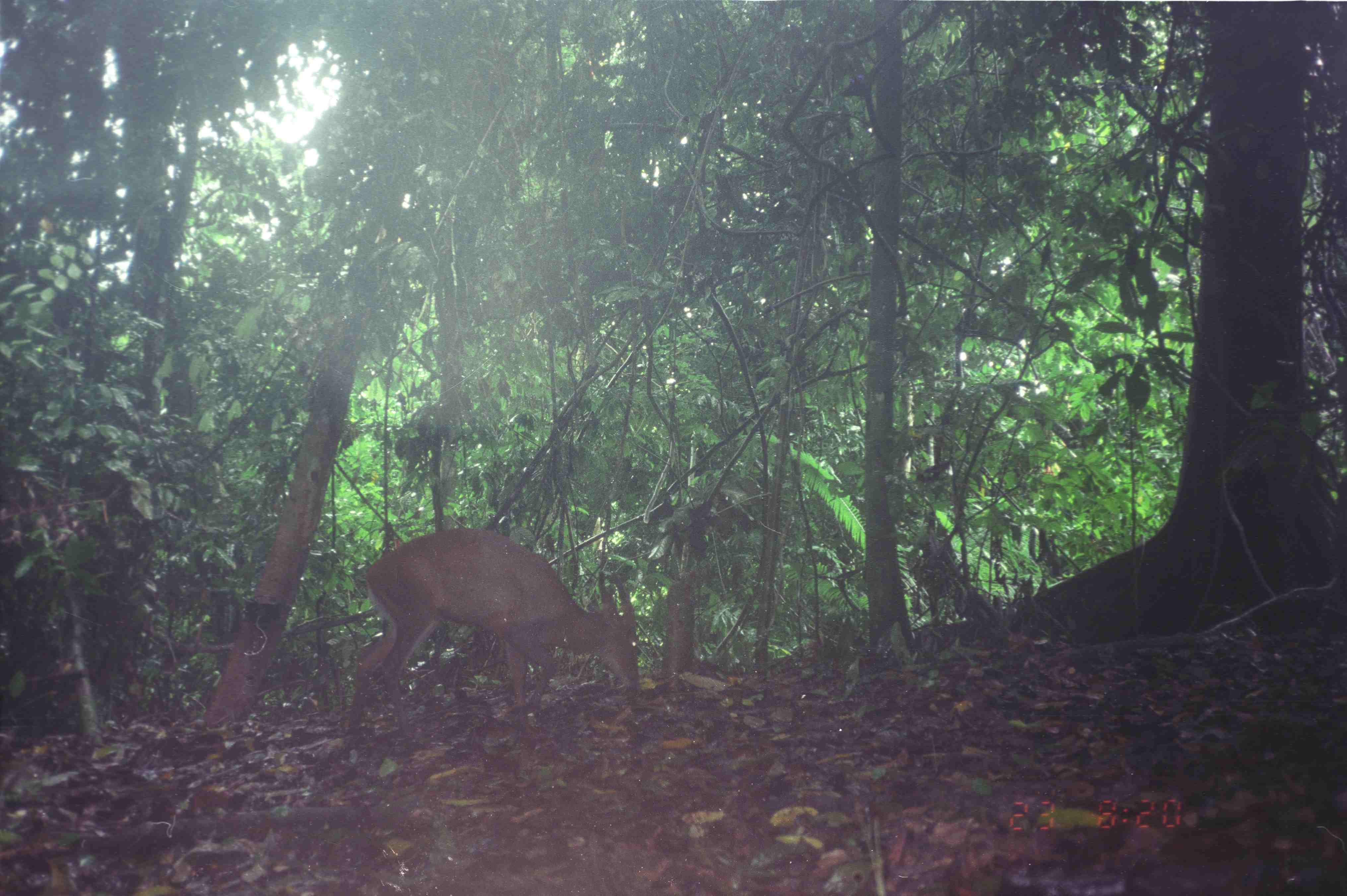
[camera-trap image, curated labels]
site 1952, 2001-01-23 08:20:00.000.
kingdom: Animalia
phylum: Chordata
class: Mammalia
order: Artiodactyla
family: Cervidae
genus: Muntiacus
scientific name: Muntiacus muntjak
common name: southern red muntjac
Muntiacus muntjak (southern red muntjac), count 1.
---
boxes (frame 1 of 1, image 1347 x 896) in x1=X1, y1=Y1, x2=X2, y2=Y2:
muntiacus muntjak: x1=347, y1=528, x2=640, y2=732